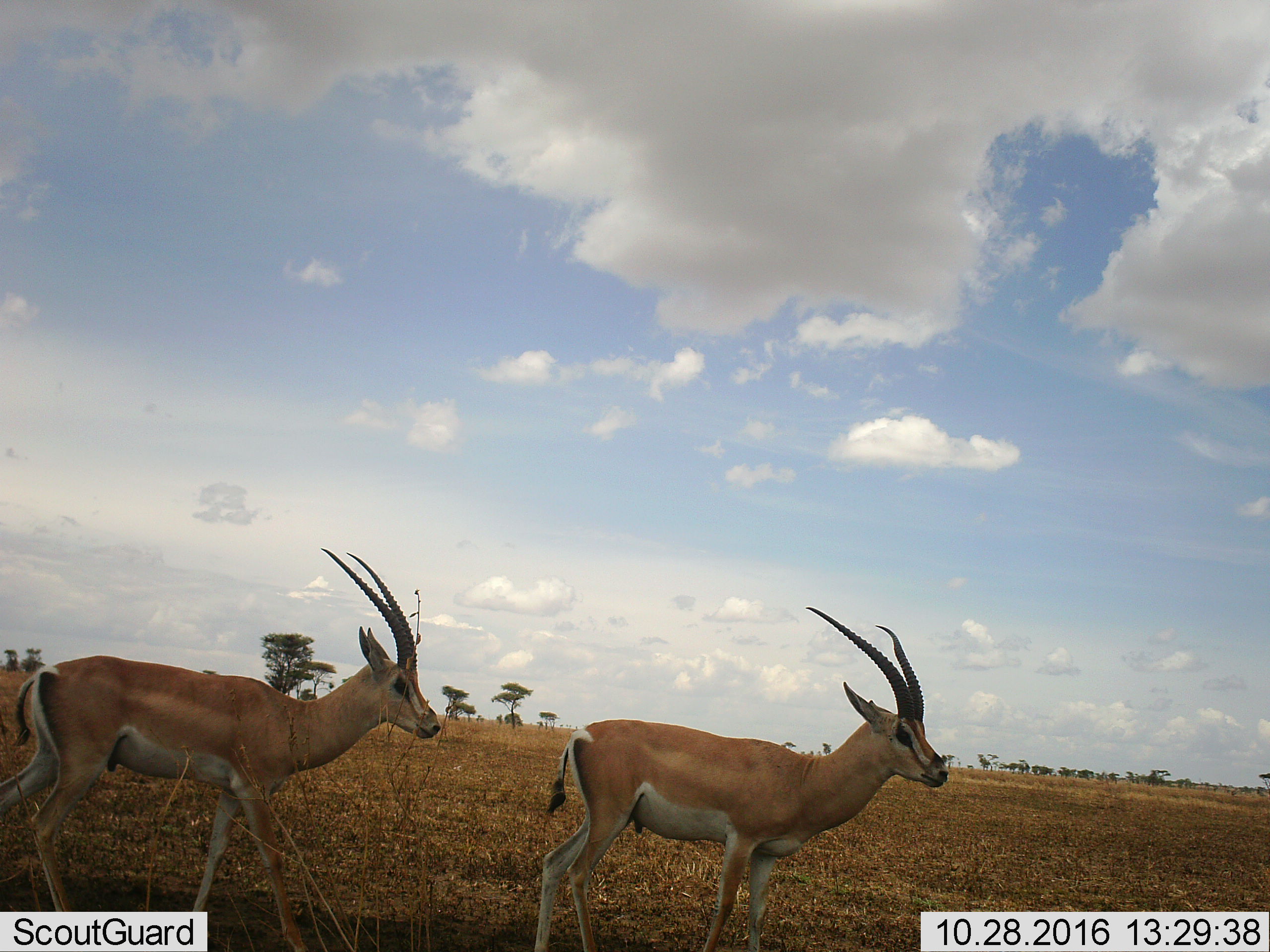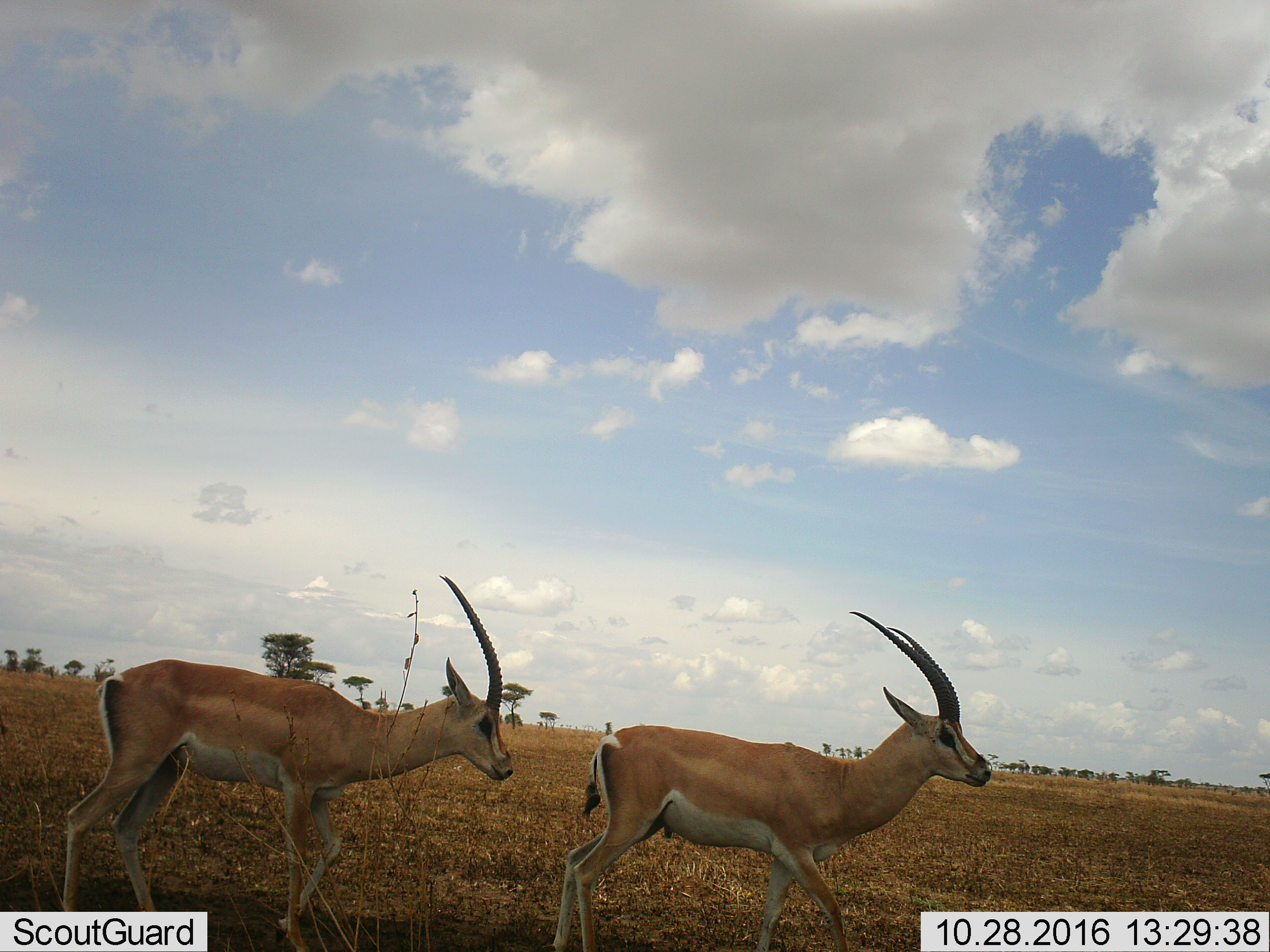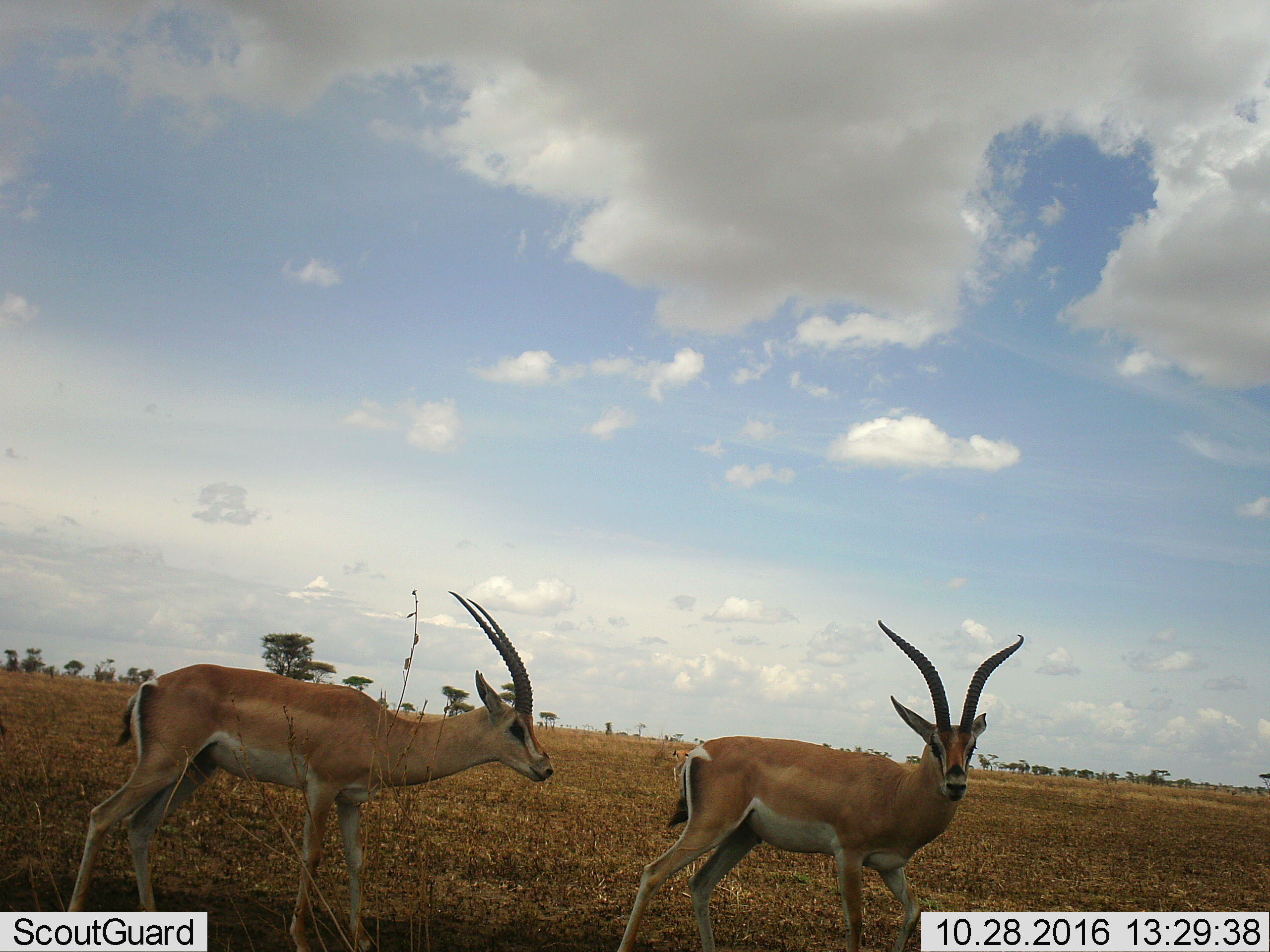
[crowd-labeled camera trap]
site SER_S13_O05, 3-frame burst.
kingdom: Animalia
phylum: Chordata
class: Mammalia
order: Artiodactyla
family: Bovidae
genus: Nanger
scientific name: Nanger granti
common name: grant's gazelle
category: gazellegrants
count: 2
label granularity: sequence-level